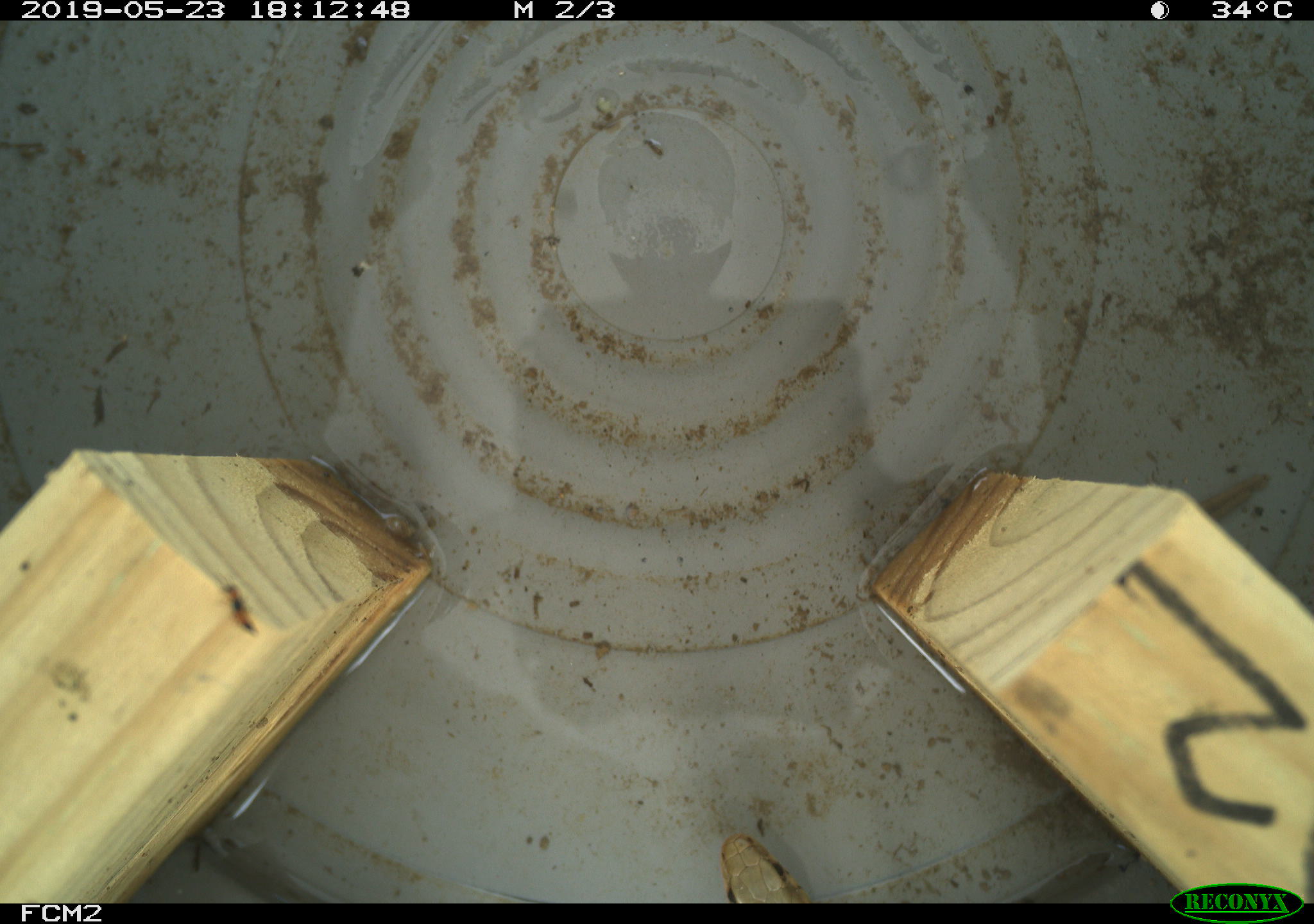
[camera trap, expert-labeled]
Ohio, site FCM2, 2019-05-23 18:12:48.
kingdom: Animalia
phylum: Chordata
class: Reptilia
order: Squamata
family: Colubridae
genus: Thamnophis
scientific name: Thamnophis sirtalis sirtalis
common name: eastern gartersnake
Eastern gartersnake (Thamnophis sirtalis sirtalis).